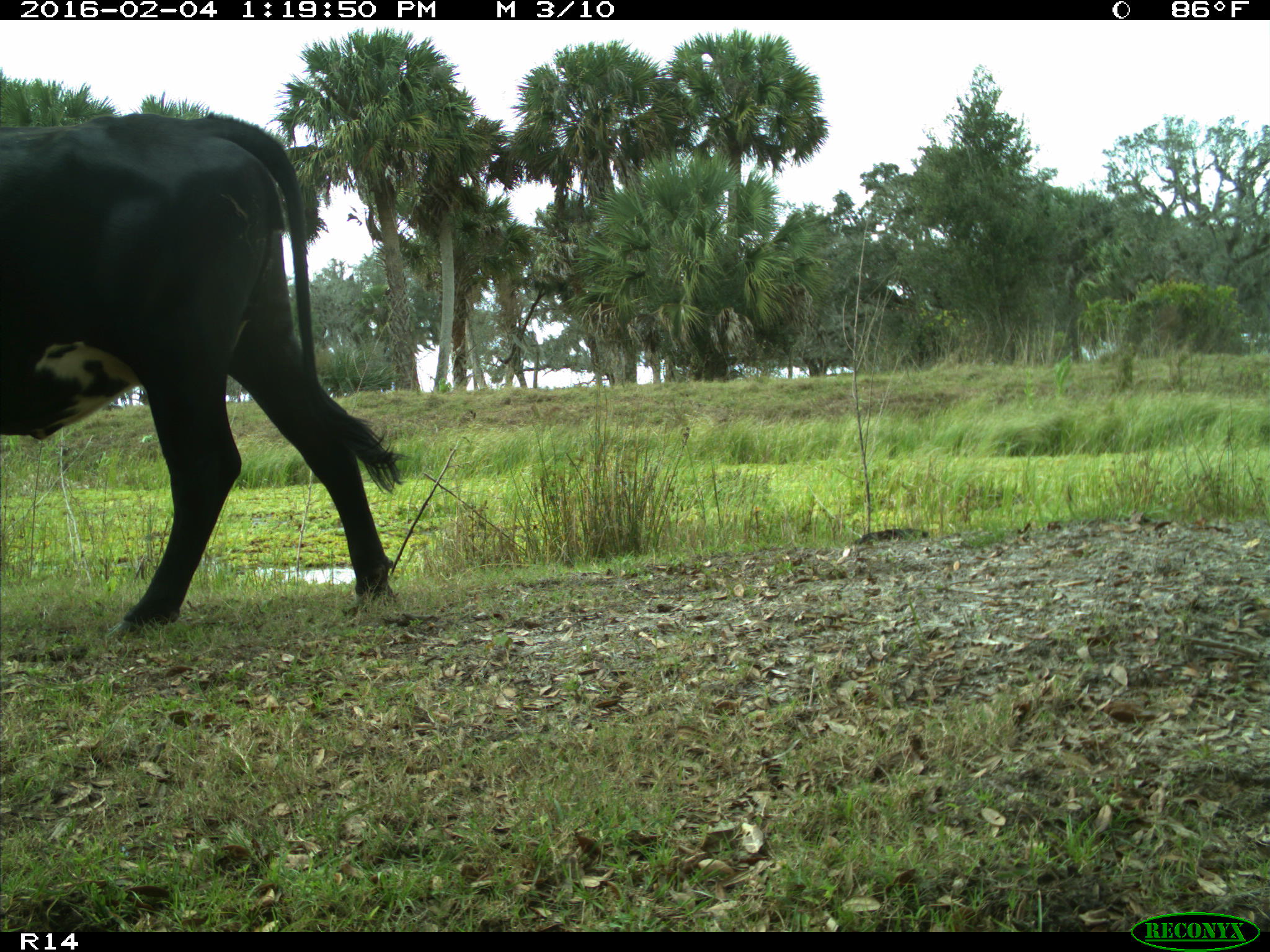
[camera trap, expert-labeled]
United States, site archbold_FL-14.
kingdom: Animalia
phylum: Chordata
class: Mammalia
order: Artiodactyla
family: Bovidae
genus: Bos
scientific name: Bos taurus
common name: domestic cow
Bos taurus (domestic cow).